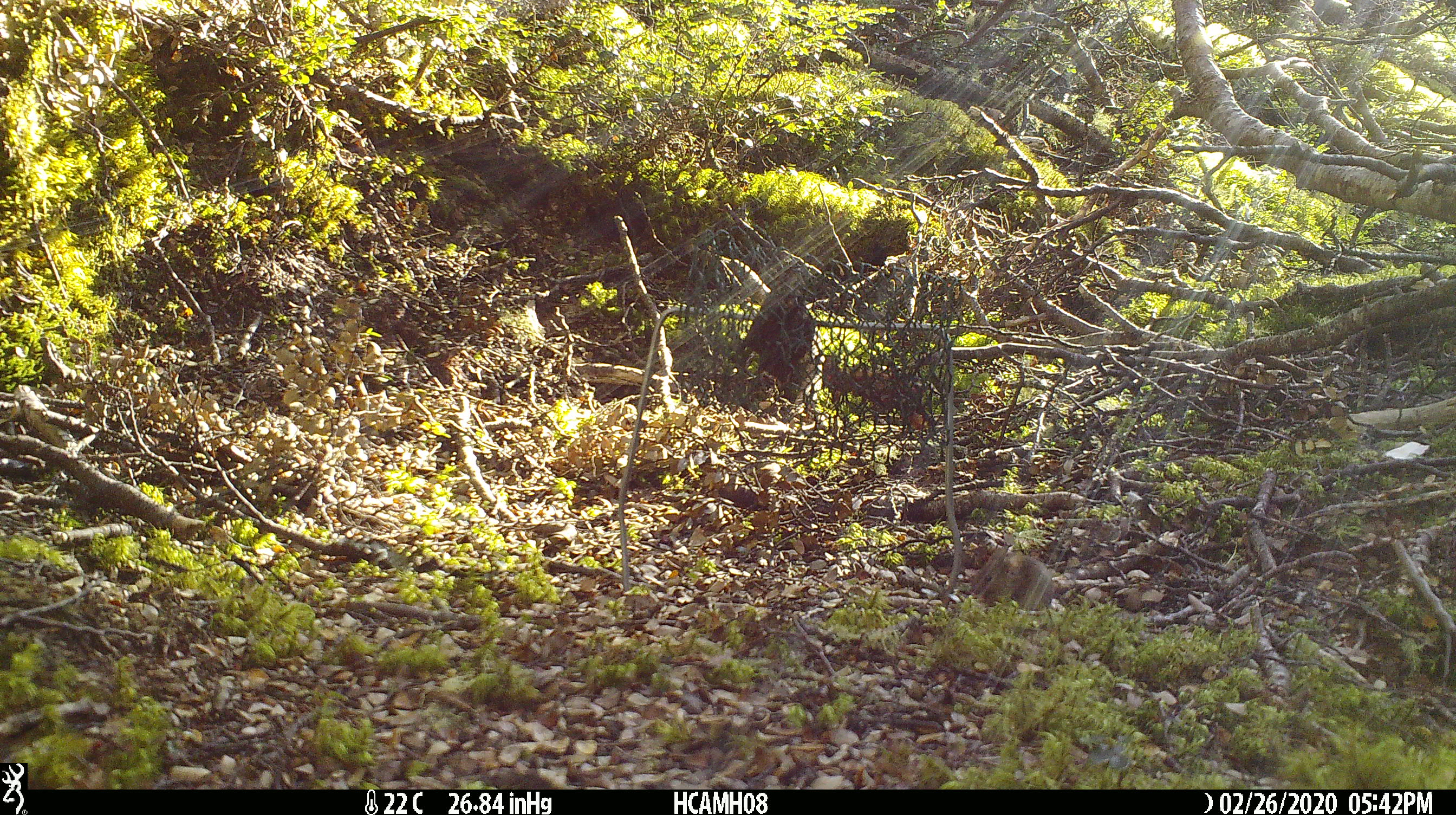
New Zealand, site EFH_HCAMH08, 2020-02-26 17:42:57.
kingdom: Animalia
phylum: Chordata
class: Mammalia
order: Rodentia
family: Muridae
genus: Mus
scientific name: Mus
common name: mouse